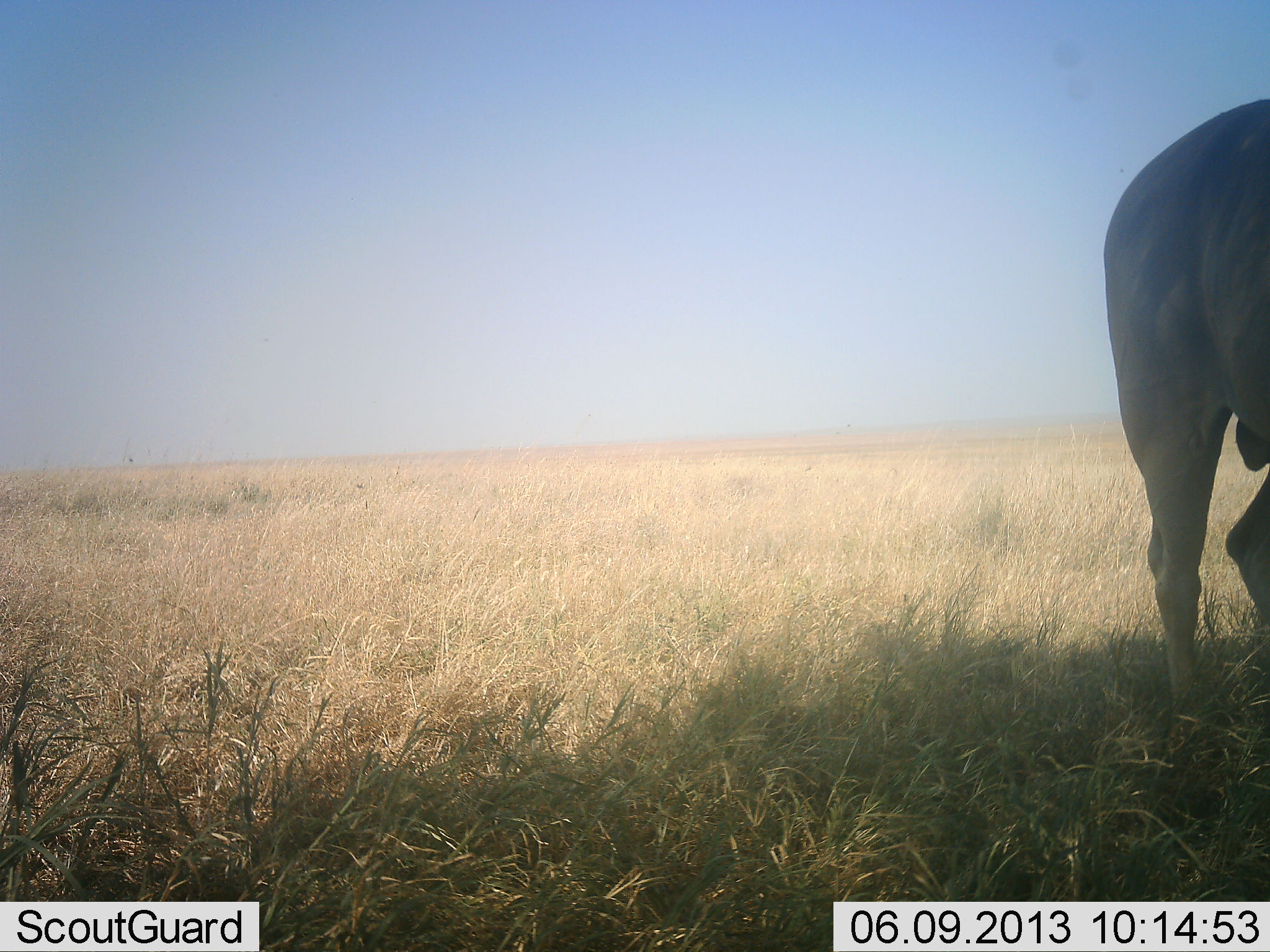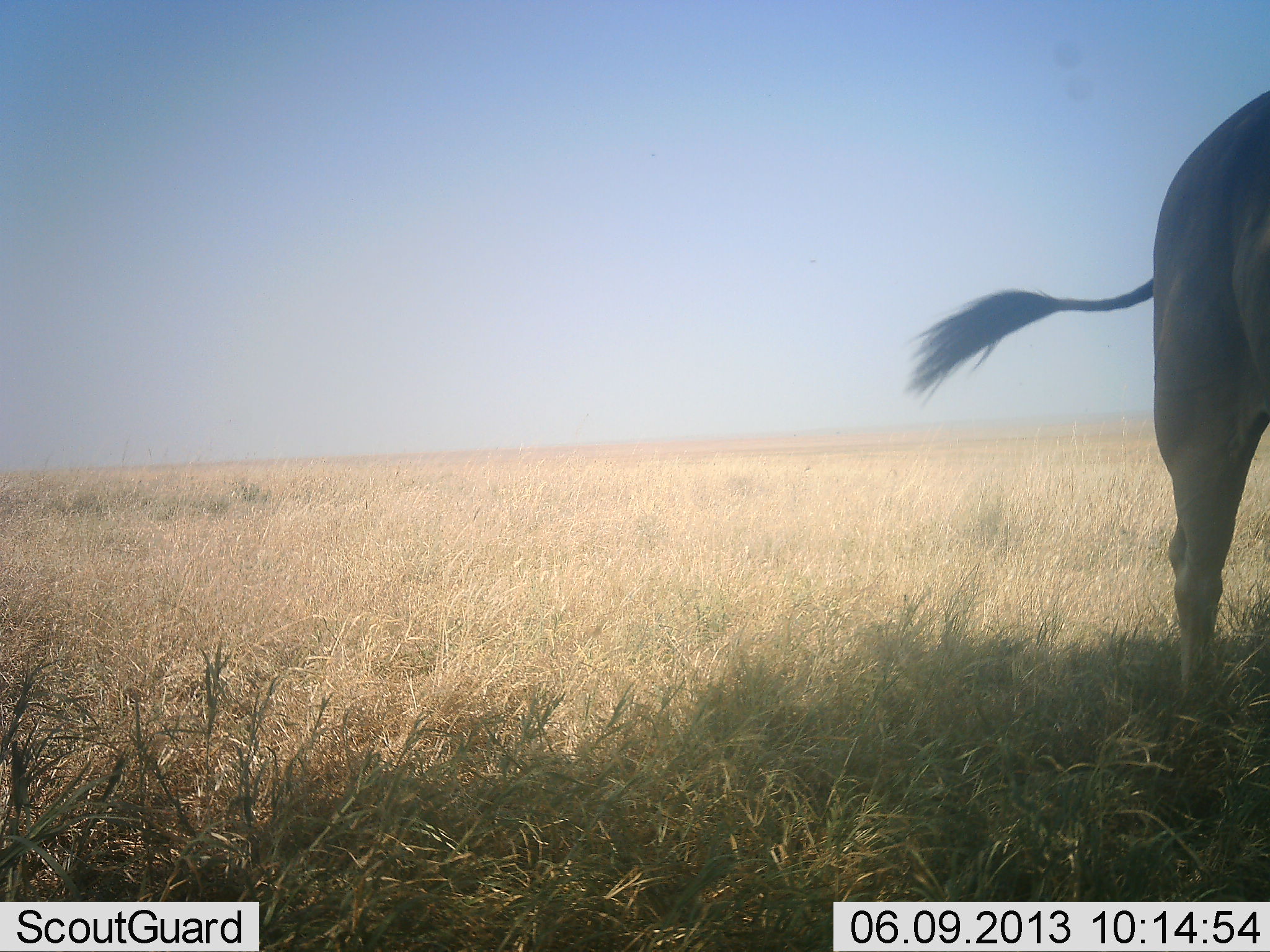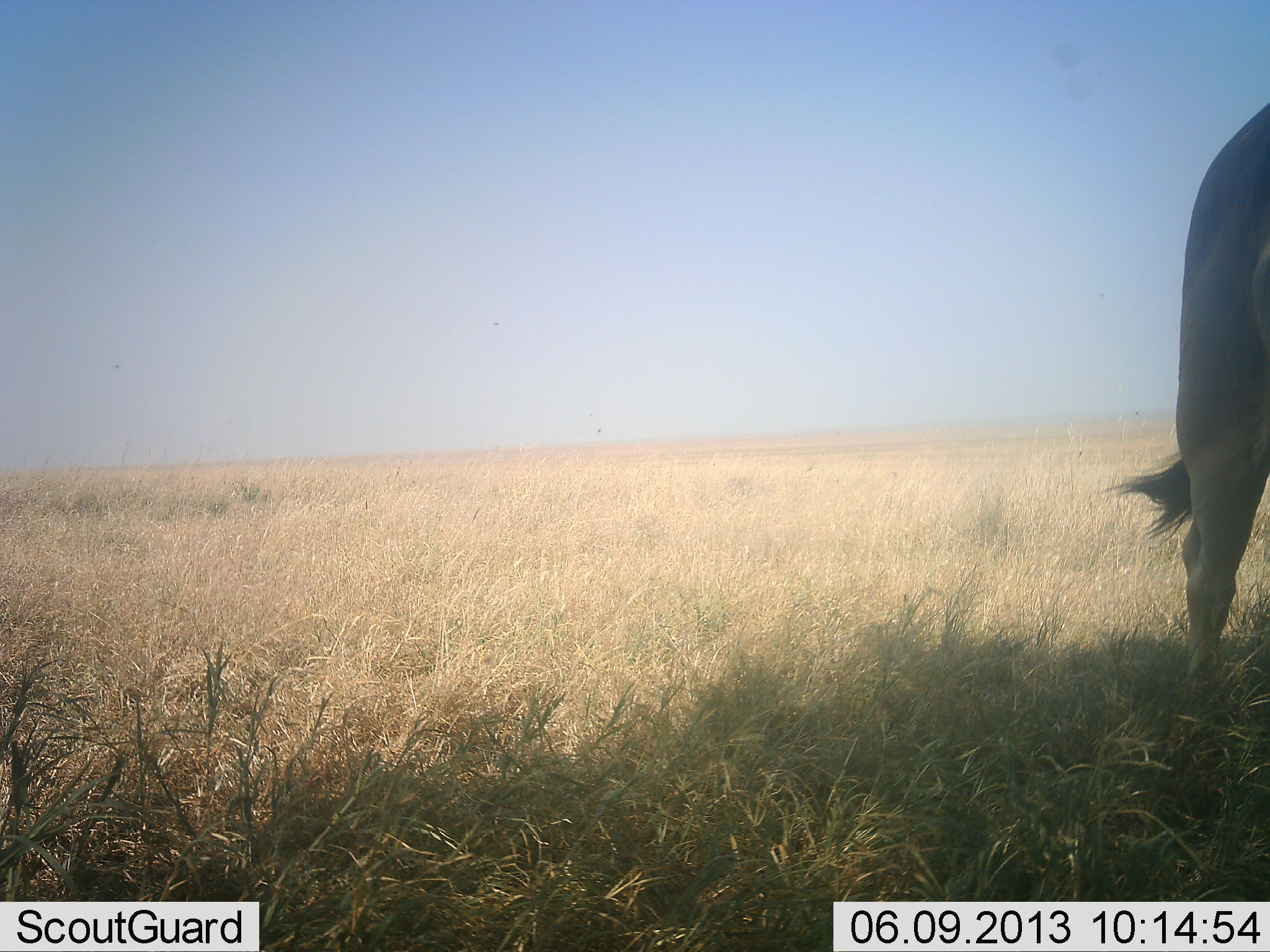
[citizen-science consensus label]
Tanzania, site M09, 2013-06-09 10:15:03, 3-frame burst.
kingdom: Animalia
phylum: Chordata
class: Mammalia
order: Artiodactyla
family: Bovidae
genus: Tragelaphus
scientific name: Tragelaphus oryx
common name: eland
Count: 1.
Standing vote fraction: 87%.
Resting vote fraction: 0%.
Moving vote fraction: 13%.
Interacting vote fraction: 0%.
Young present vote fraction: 0%.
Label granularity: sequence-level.